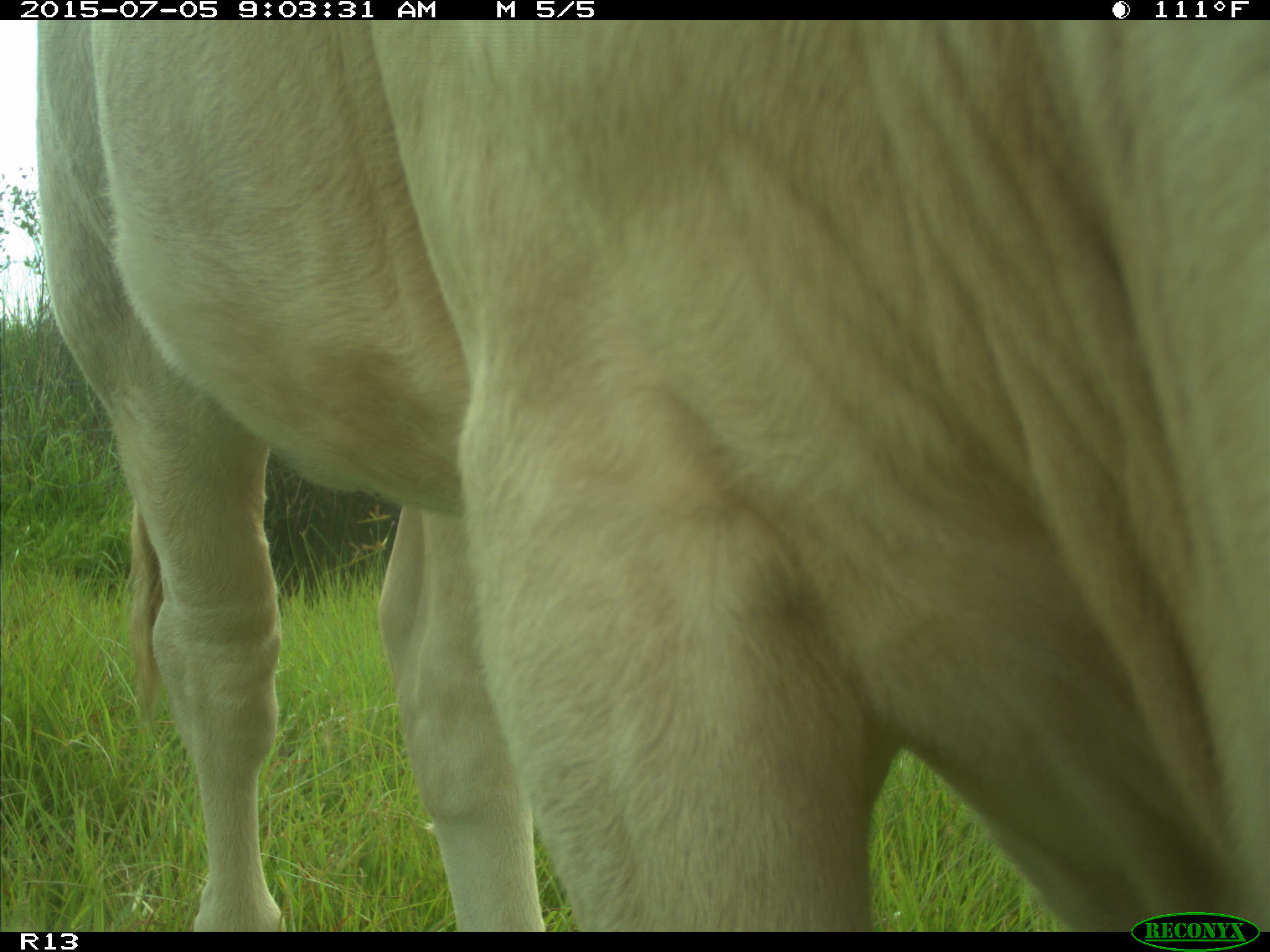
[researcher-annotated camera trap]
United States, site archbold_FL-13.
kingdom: Animalia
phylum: Chordata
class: Mammalia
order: Artiodactyla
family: Bovidae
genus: Bos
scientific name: Bos taurus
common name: domestic cow